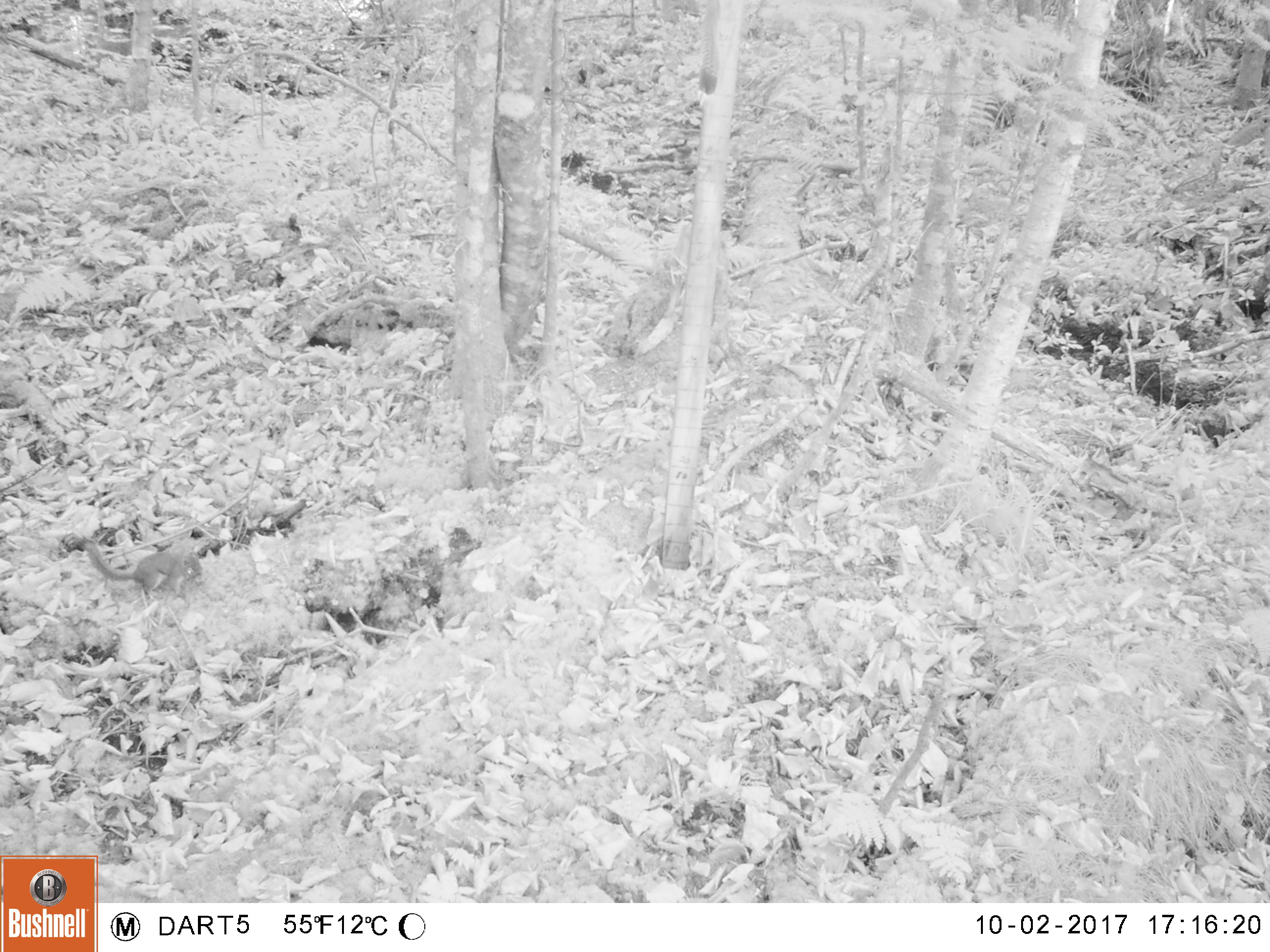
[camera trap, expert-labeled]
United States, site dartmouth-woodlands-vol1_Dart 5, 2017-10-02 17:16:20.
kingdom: Animalia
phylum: Chordata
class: Mammalia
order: Rodentia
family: Sciuridae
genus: Tamiasciurus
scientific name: Tamiasciurus hudsonicus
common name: red squirrel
Red squirrel (Tamiasciurus hudsonicus).